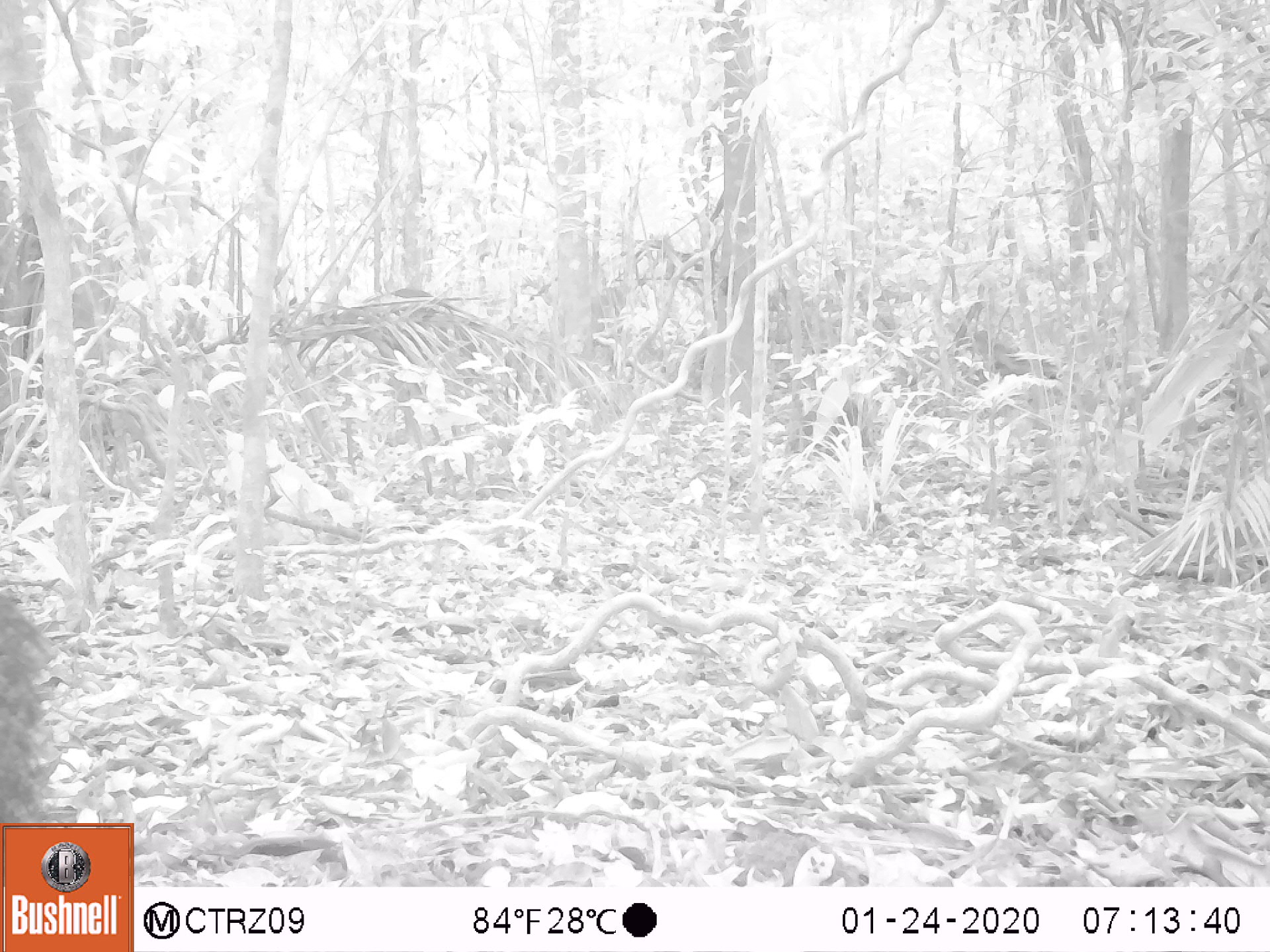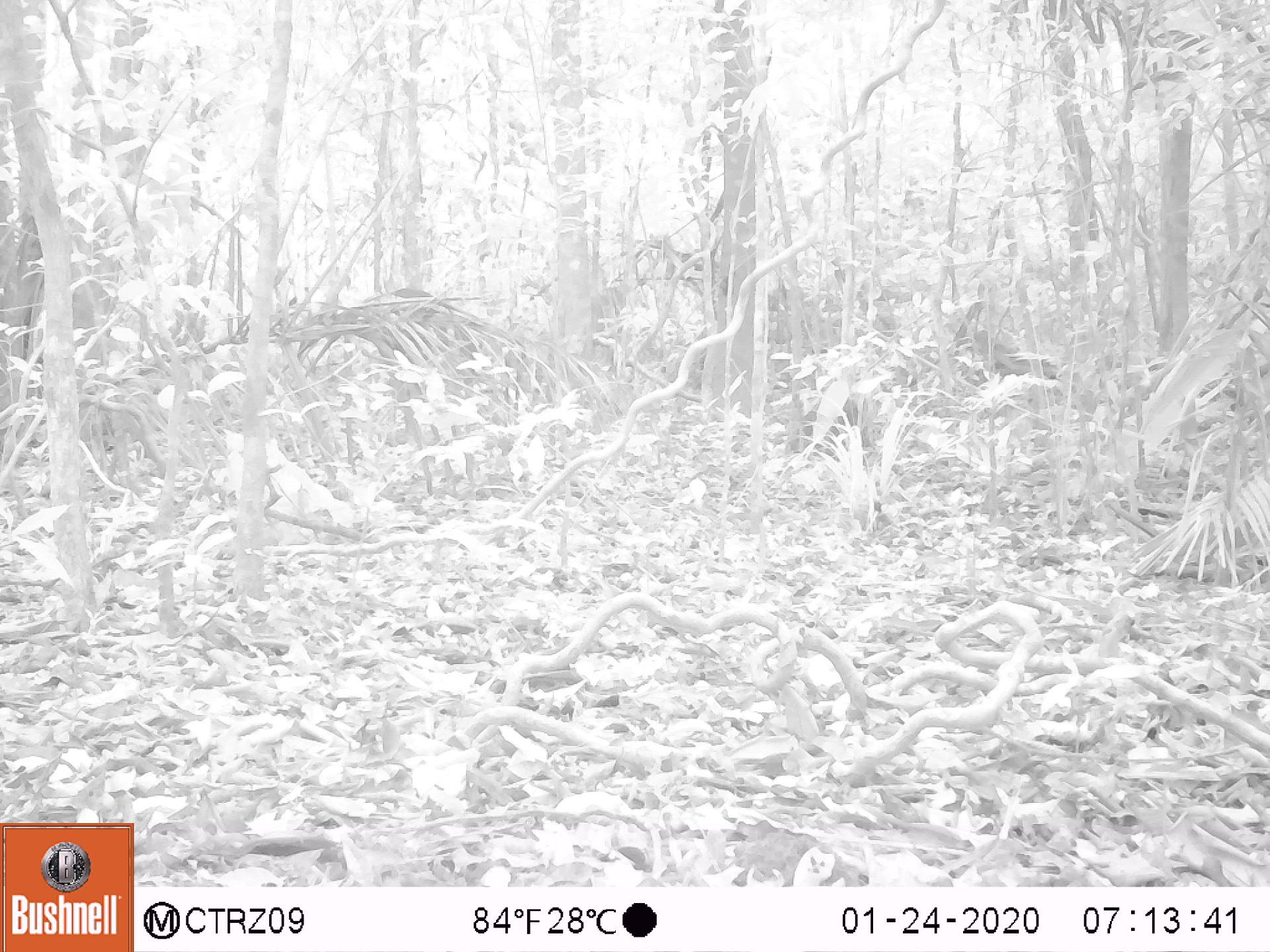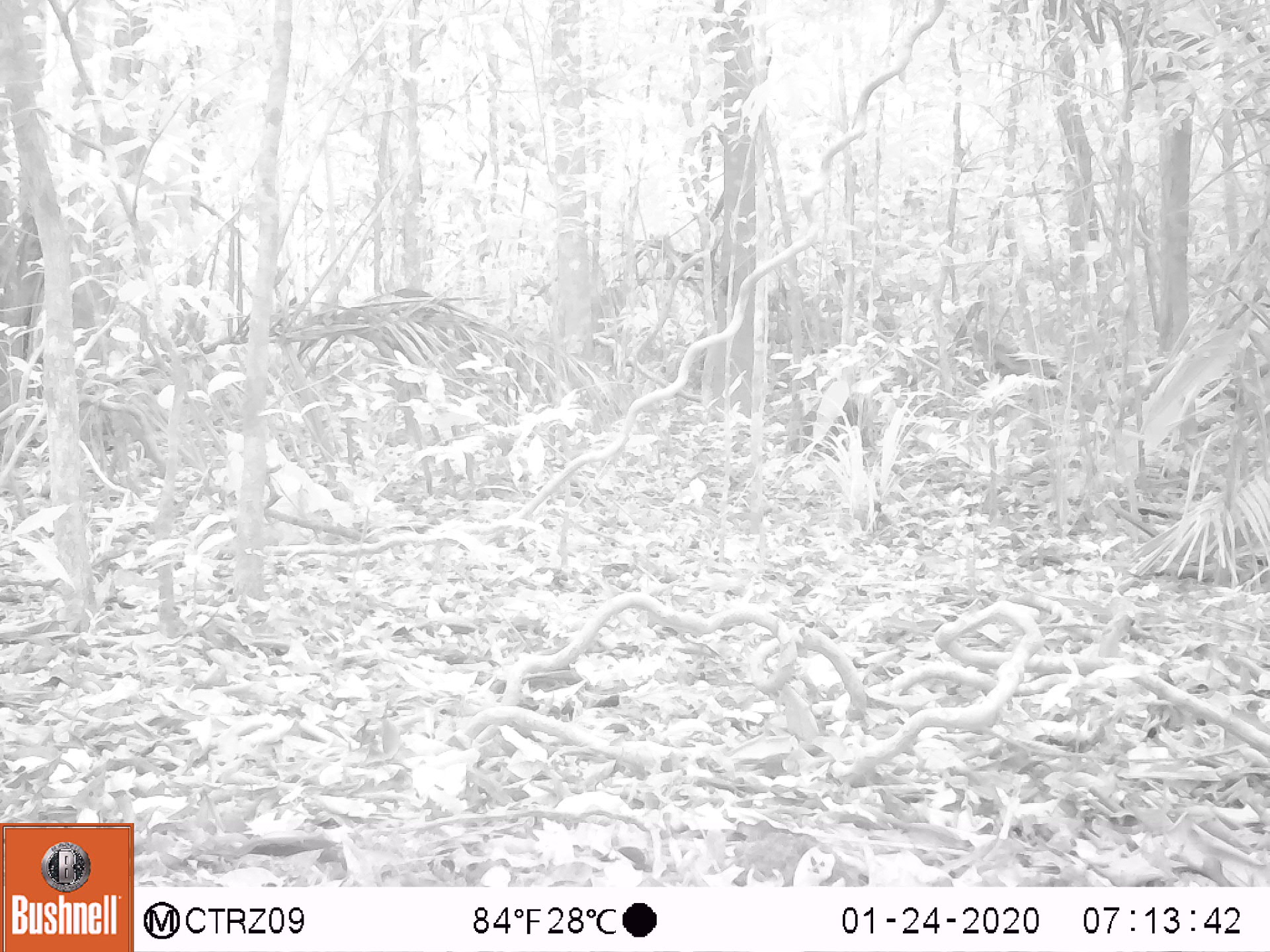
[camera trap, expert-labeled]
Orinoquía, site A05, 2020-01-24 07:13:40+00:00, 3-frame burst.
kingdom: Animalia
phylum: Chordata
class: Mammalia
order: Artiodactyla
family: Tayassuidae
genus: Pecari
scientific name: Pecari tajacu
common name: collared peccary